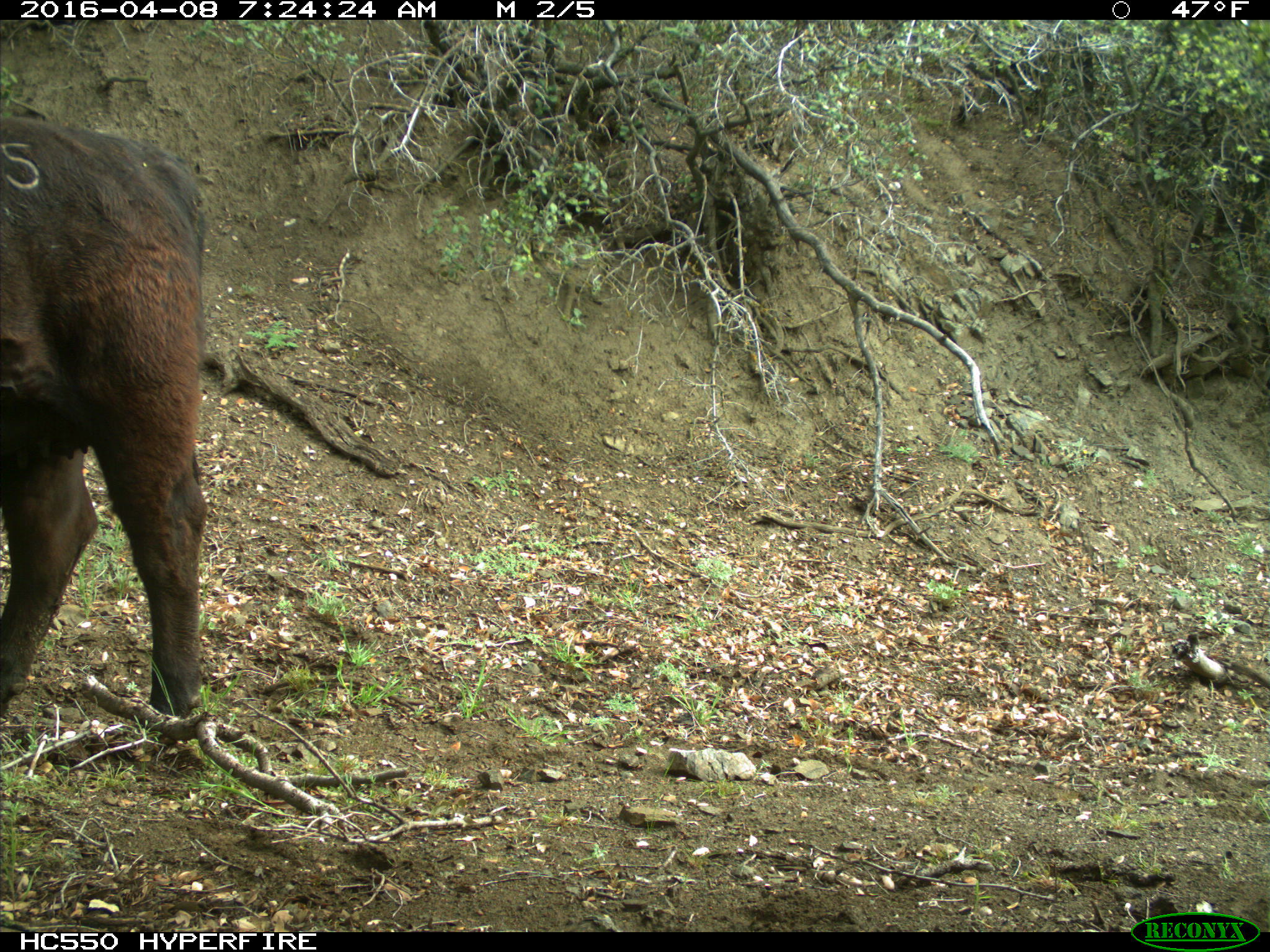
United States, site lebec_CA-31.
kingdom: Animalia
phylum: Chordata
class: Mammalia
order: Artiodactyla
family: Bovidae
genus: Bos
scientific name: Bos taurus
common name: domestic cow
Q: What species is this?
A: Bos taurus (domestic cow).